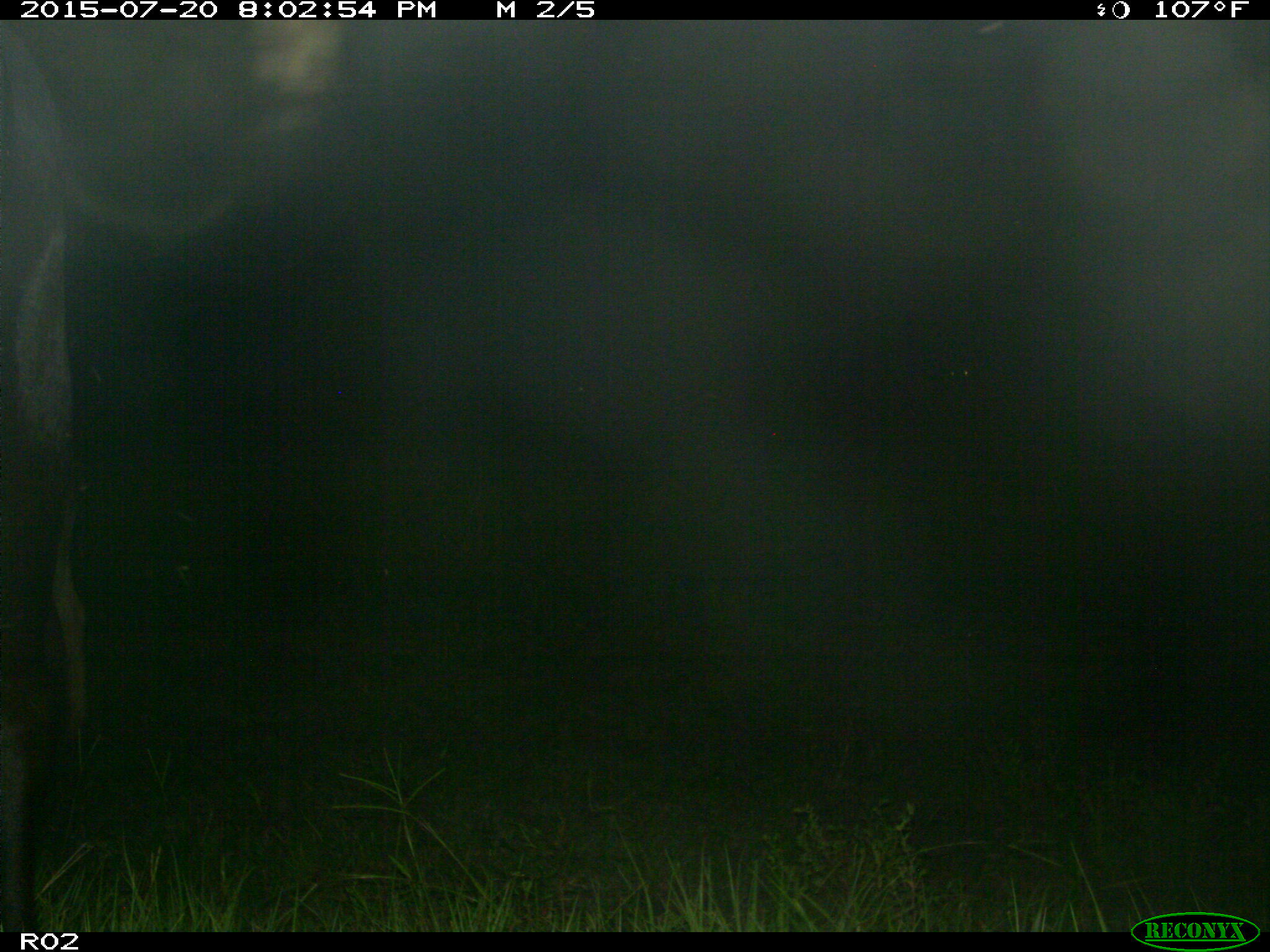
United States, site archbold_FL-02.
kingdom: Animalia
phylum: Chordata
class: Mammalia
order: Artiodactyla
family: Bovidae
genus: Bos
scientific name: Bos taurus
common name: domestic cow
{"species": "Bos taurus (domestic cow)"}